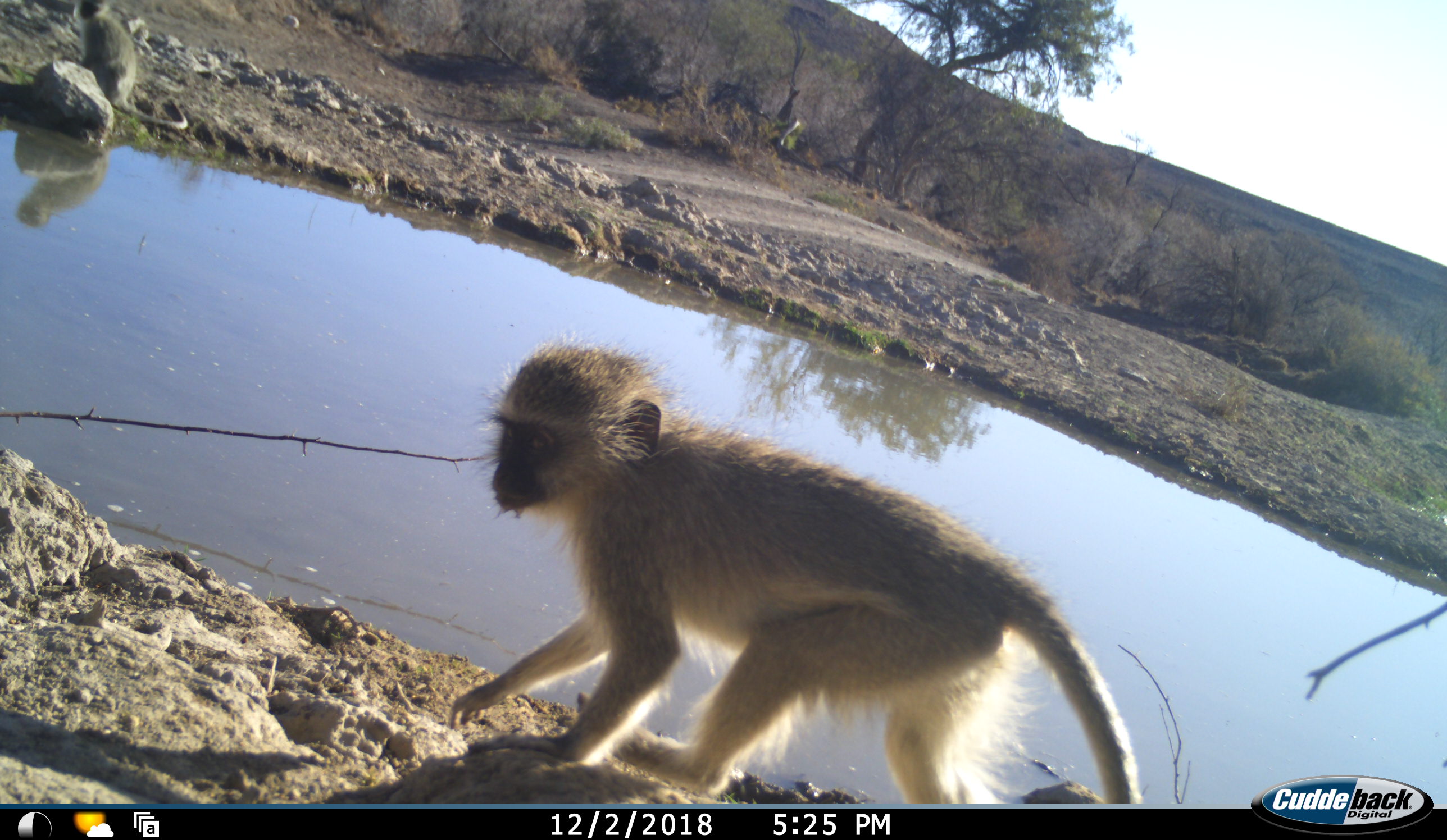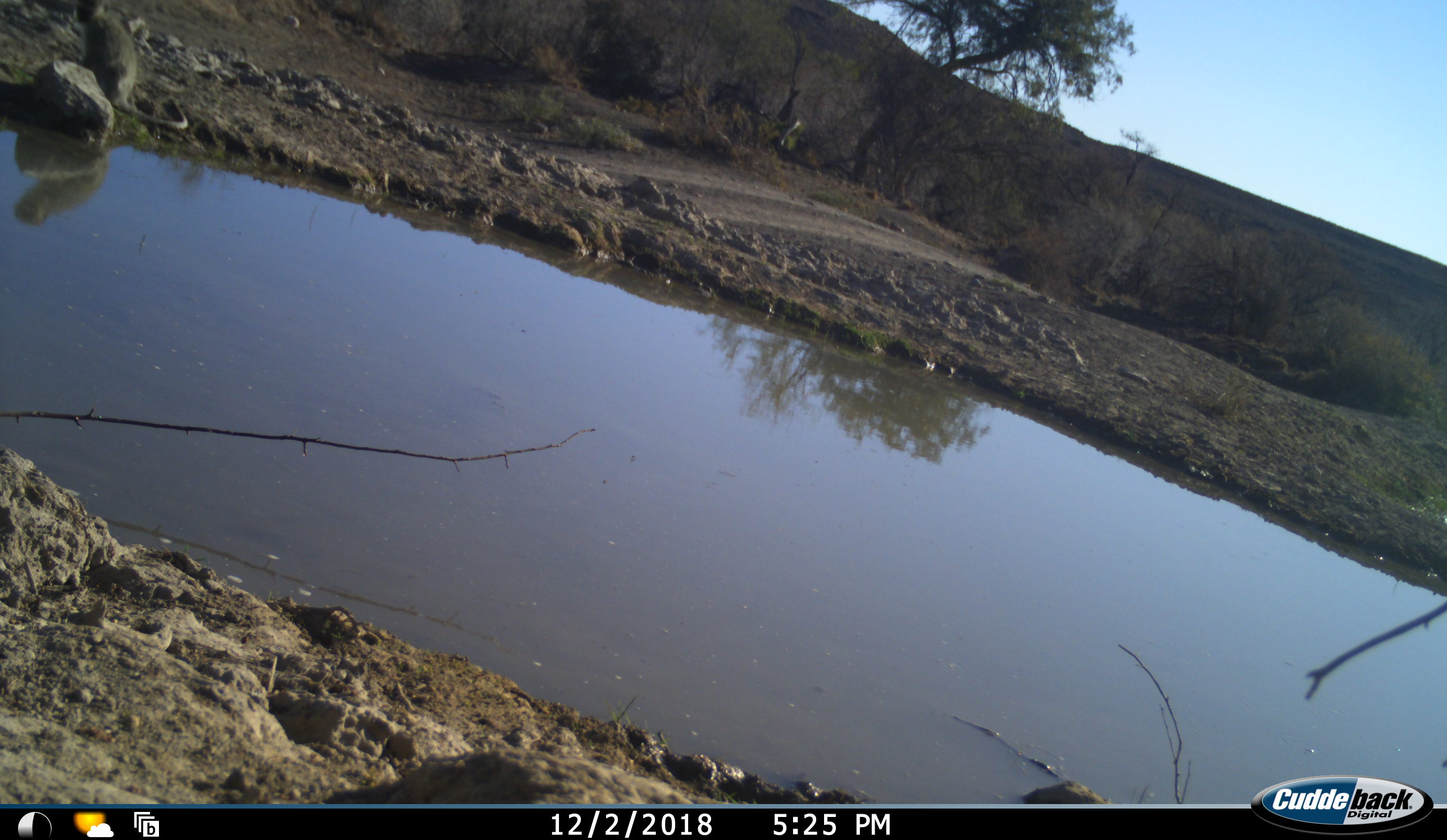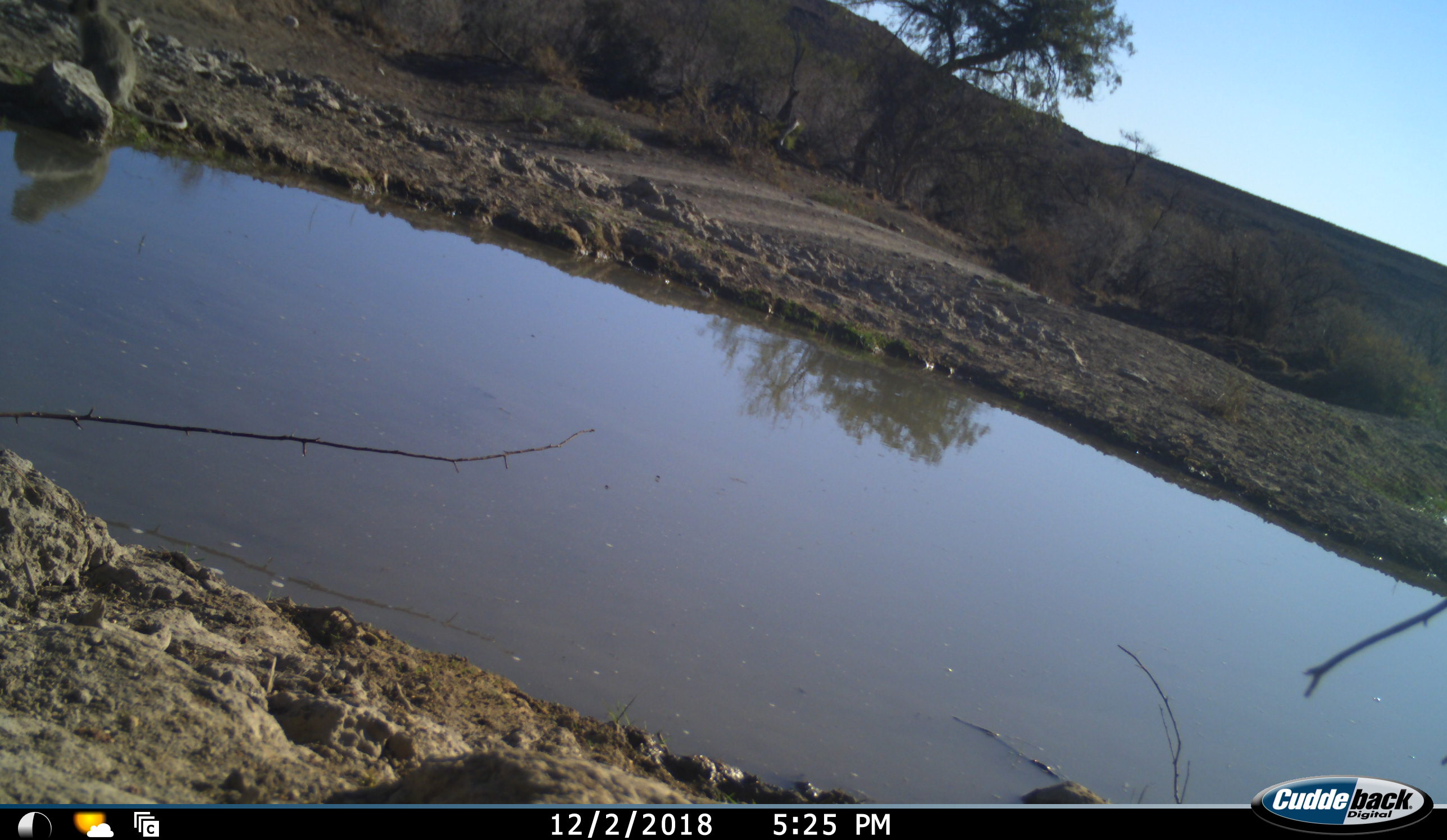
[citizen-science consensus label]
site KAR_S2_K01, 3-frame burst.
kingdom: Animalia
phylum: Chordata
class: Mammalia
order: Primates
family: Cercopithecidae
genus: Chlorocebus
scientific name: Chlorocebus pygerythrus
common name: vervet monkey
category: monkeyvervet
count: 2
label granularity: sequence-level